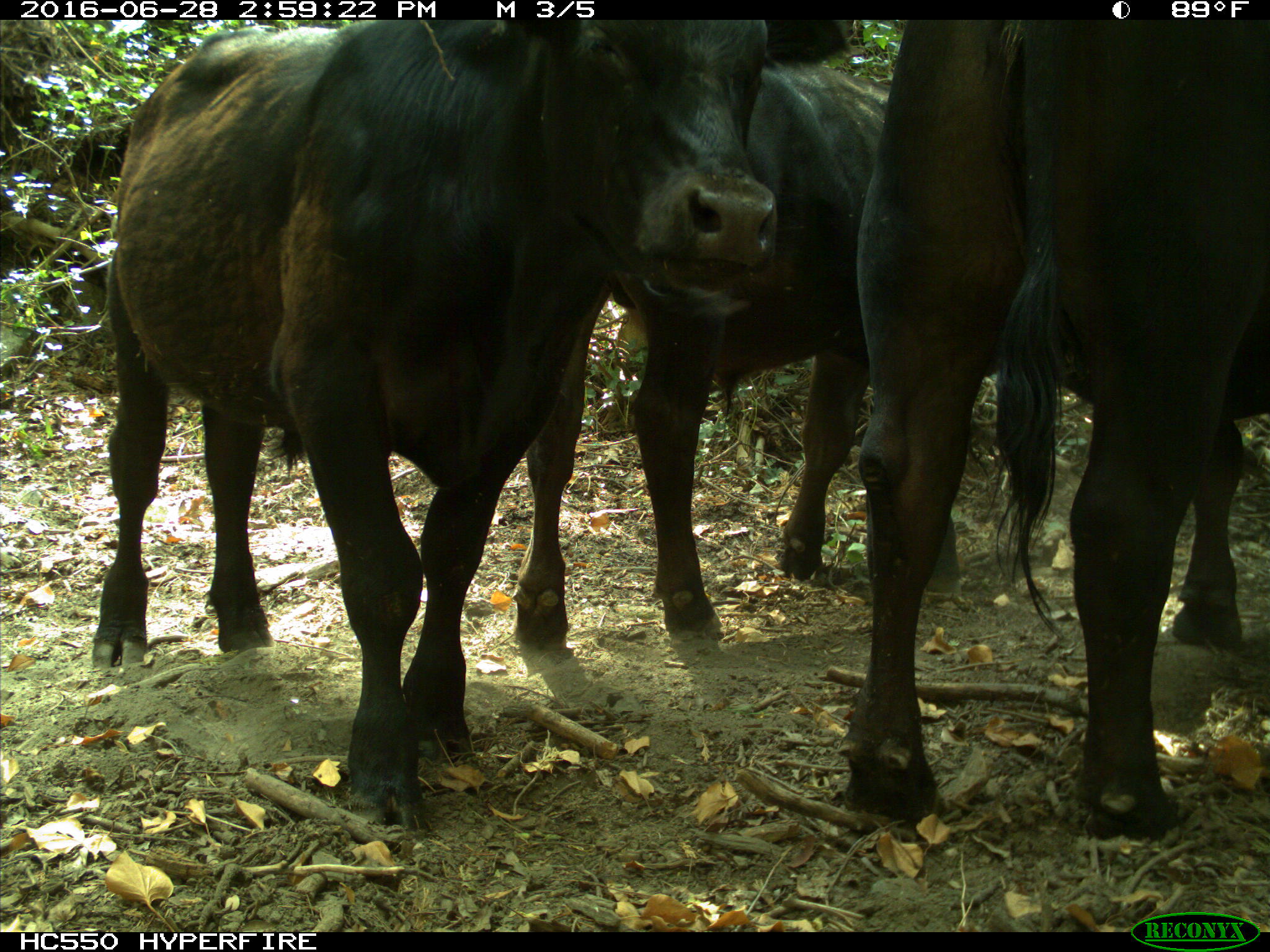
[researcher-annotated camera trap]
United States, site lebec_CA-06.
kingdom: Animalia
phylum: Chordata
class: Mammalia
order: Artiodactyla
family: Bovidae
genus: Bos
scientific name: Bos taurus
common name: domestic cow